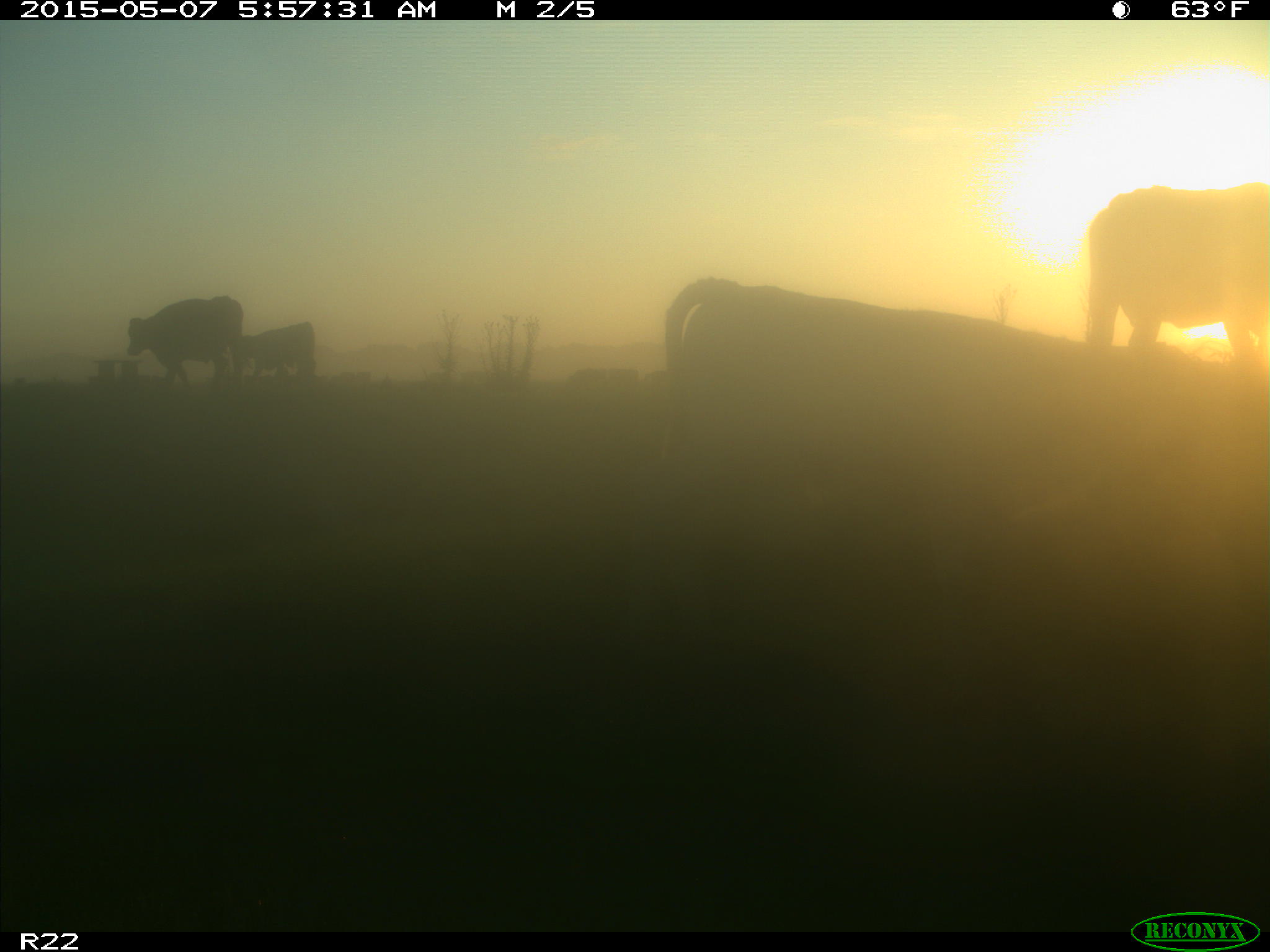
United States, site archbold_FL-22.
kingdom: Animalia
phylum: Chordata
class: Mammalia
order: Artiodactyla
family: Bovidae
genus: Bos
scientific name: Bos taurus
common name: domestic cow